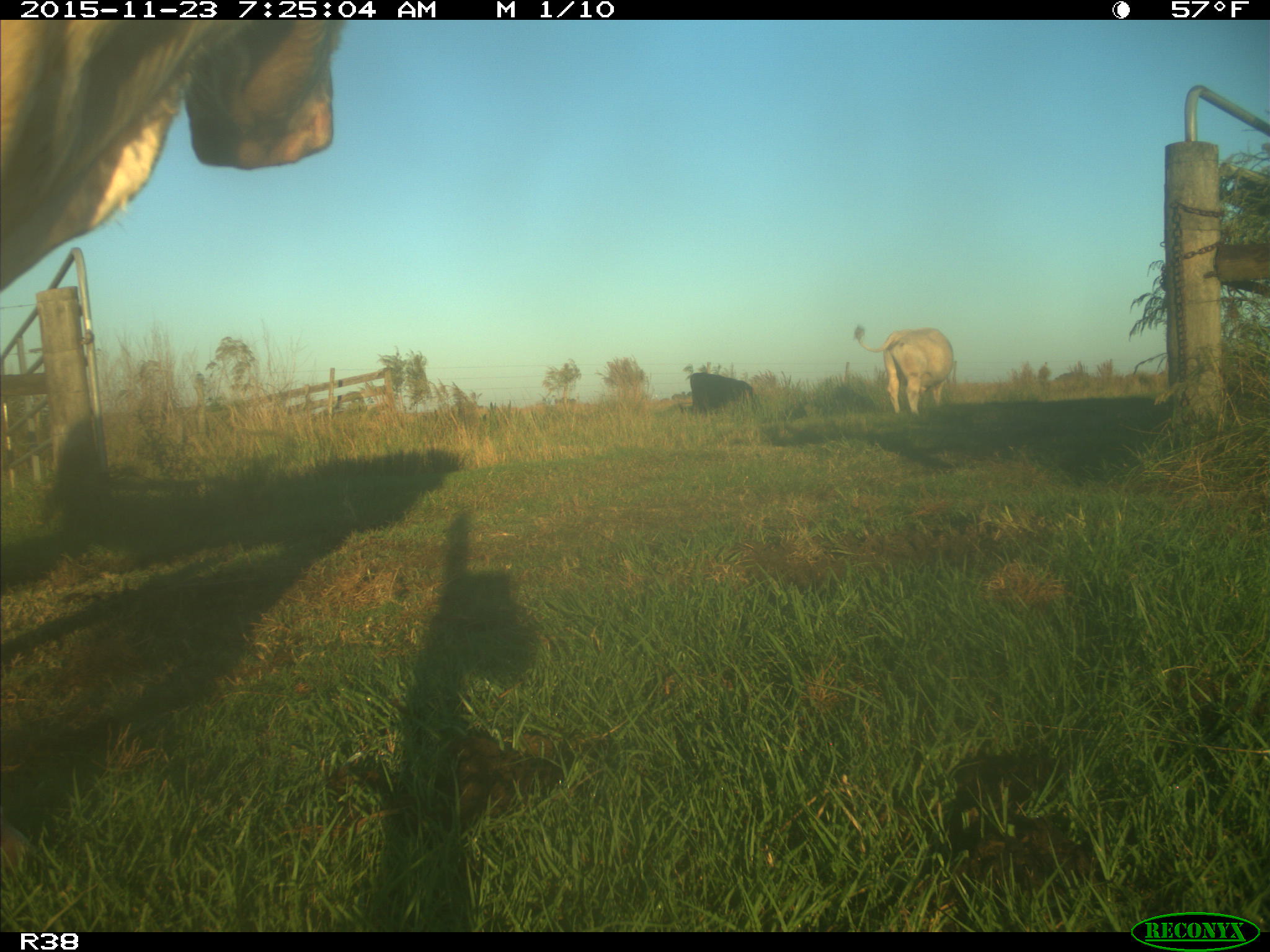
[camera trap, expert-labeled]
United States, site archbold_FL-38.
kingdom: Animalia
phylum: Chordata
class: Mammalia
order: Artiodactyla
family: Bovidae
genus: Bos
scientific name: Bos taurus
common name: domestic cow